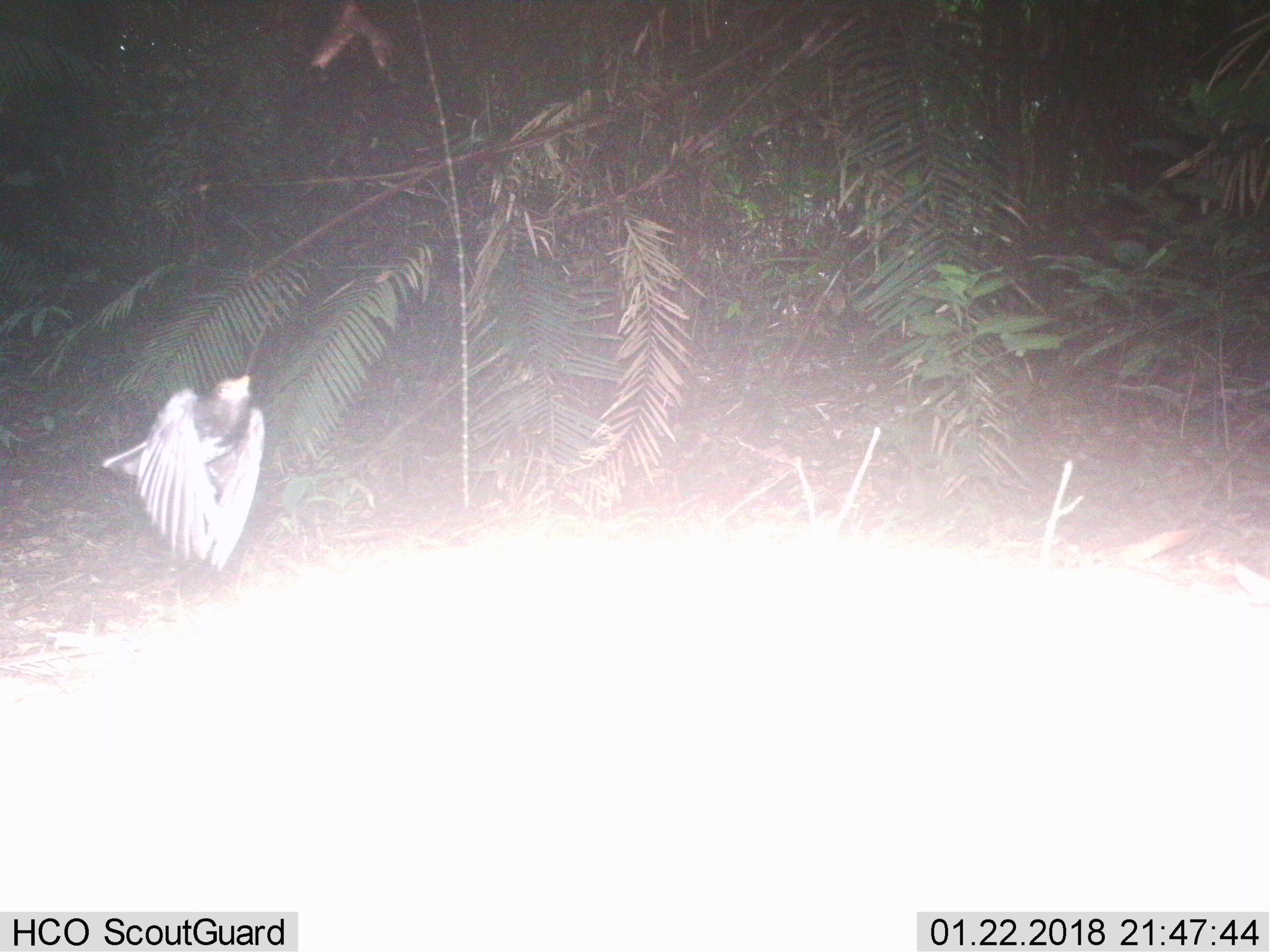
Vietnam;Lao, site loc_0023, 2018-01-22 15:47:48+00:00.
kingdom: Animalia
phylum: Chordata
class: Aves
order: Passeriformes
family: Turdidae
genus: Turdus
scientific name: Turdus cardis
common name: japanese thrush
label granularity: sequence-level